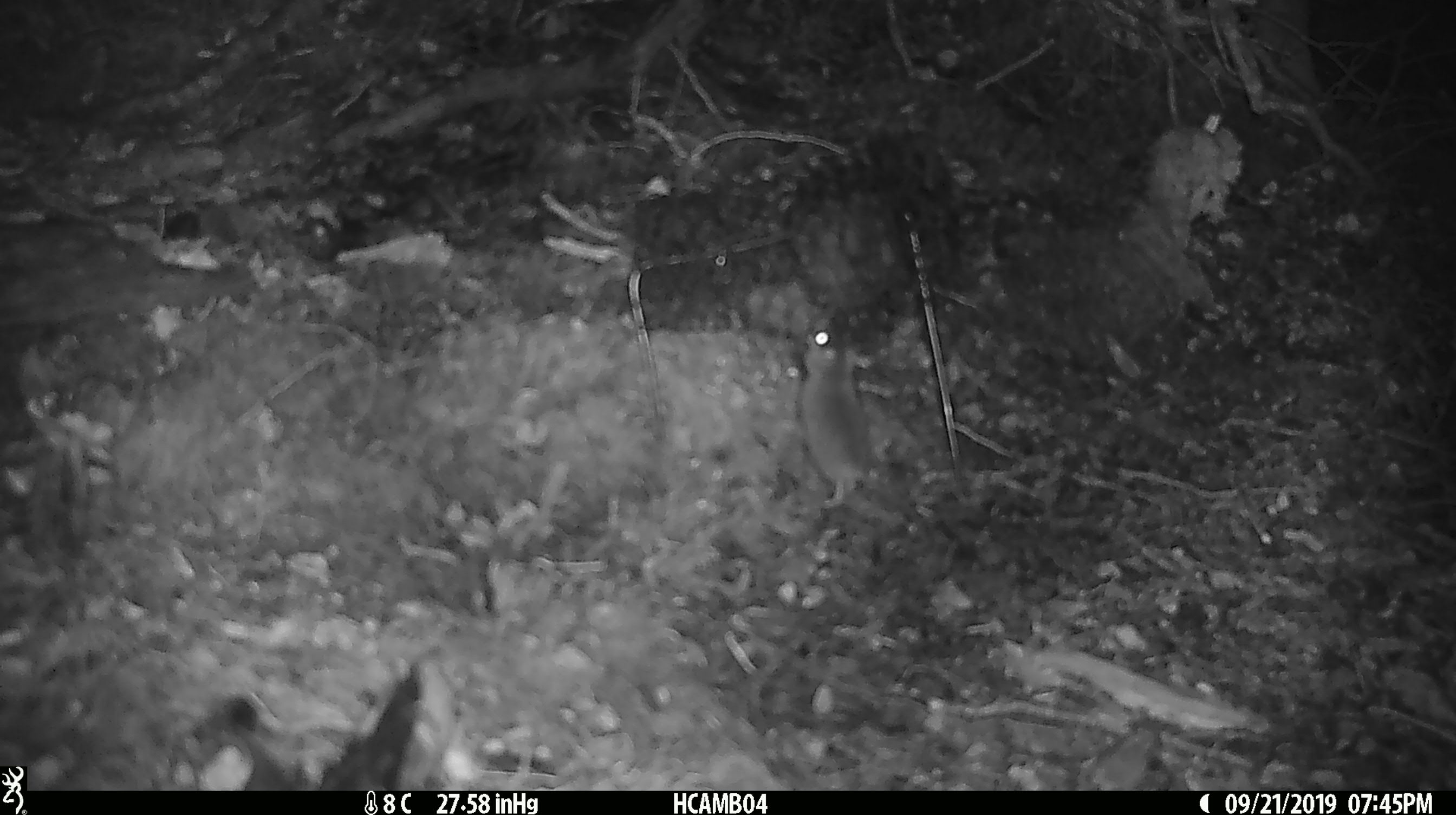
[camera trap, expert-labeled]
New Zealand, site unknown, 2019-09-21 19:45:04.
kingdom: Animalia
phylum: Chordata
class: Mammalia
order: Rodentia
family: Muridae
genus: Mus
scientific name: Mus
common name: mouse